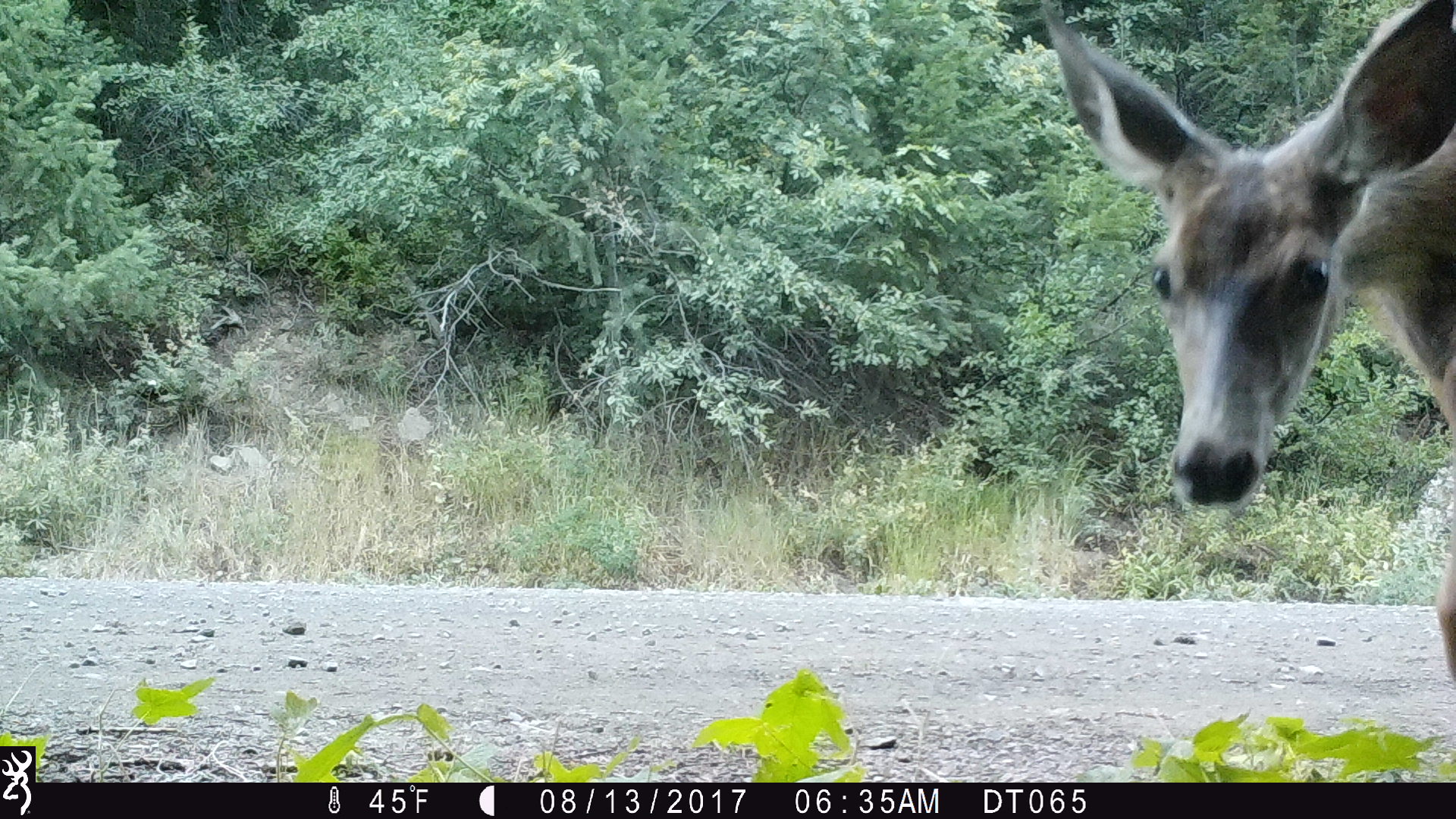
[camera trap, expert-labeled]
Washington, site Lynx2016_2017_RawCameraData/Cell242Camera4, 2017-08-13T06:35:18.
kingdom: Animalia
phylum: Chordata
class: Mammalia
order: Artiodactyla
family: Cervidae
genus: Odocoileus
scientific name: Odocoileus hemionus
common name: mule deer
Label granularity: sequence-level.